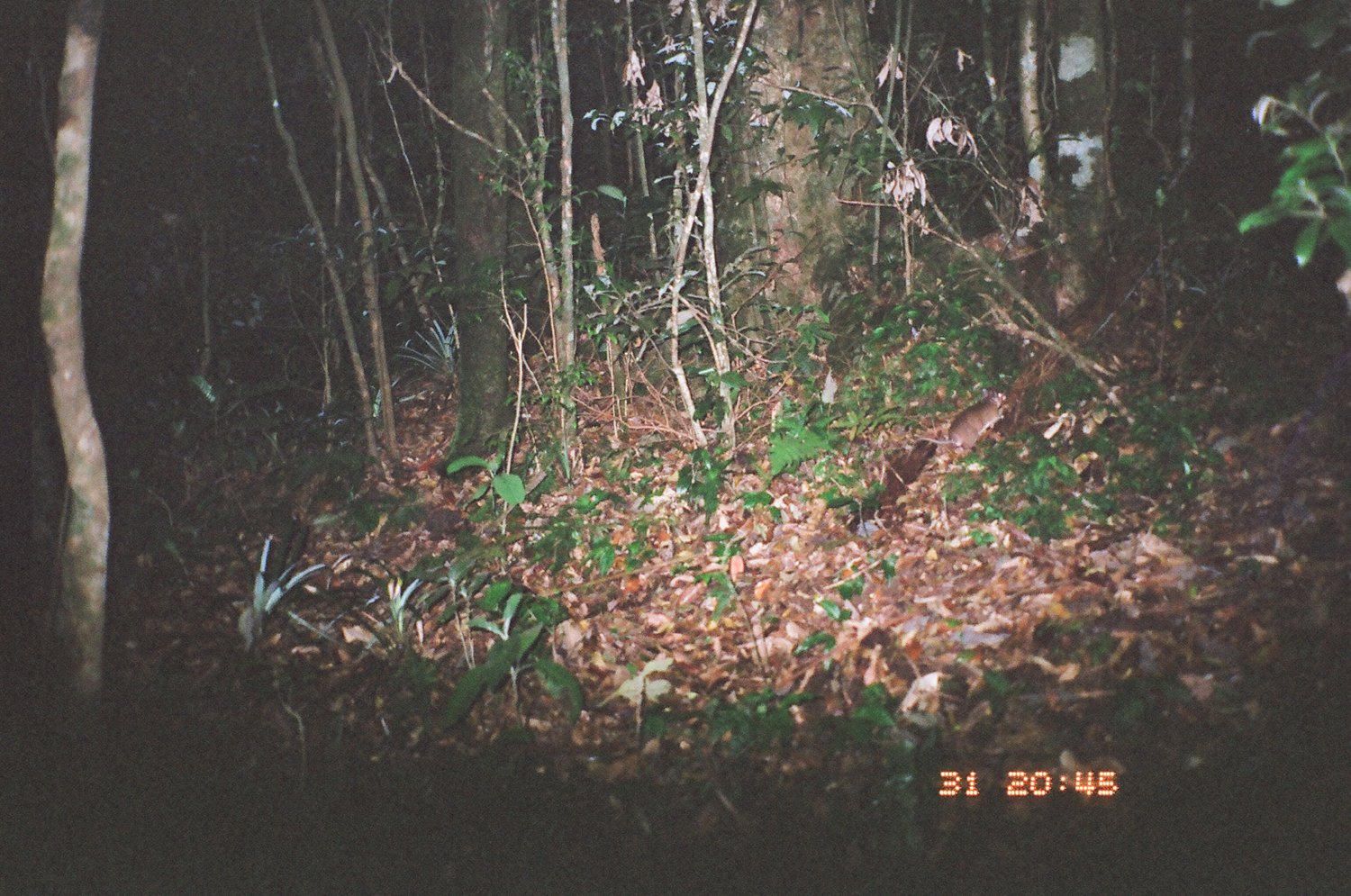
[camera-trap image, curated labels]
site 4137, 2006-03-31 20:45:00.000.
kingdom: Animalia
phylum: Chordata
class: Mammalia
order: Rodentia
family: Muridae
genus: Rattus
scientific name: Rattus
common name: rodent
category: unknown rat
Unknown rat (rodent) (Rattus), count 1.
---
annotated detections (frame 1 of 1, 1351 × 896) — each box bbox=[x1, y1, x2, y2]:
unknown rat: bbox=[915, 390, 1007, 455]